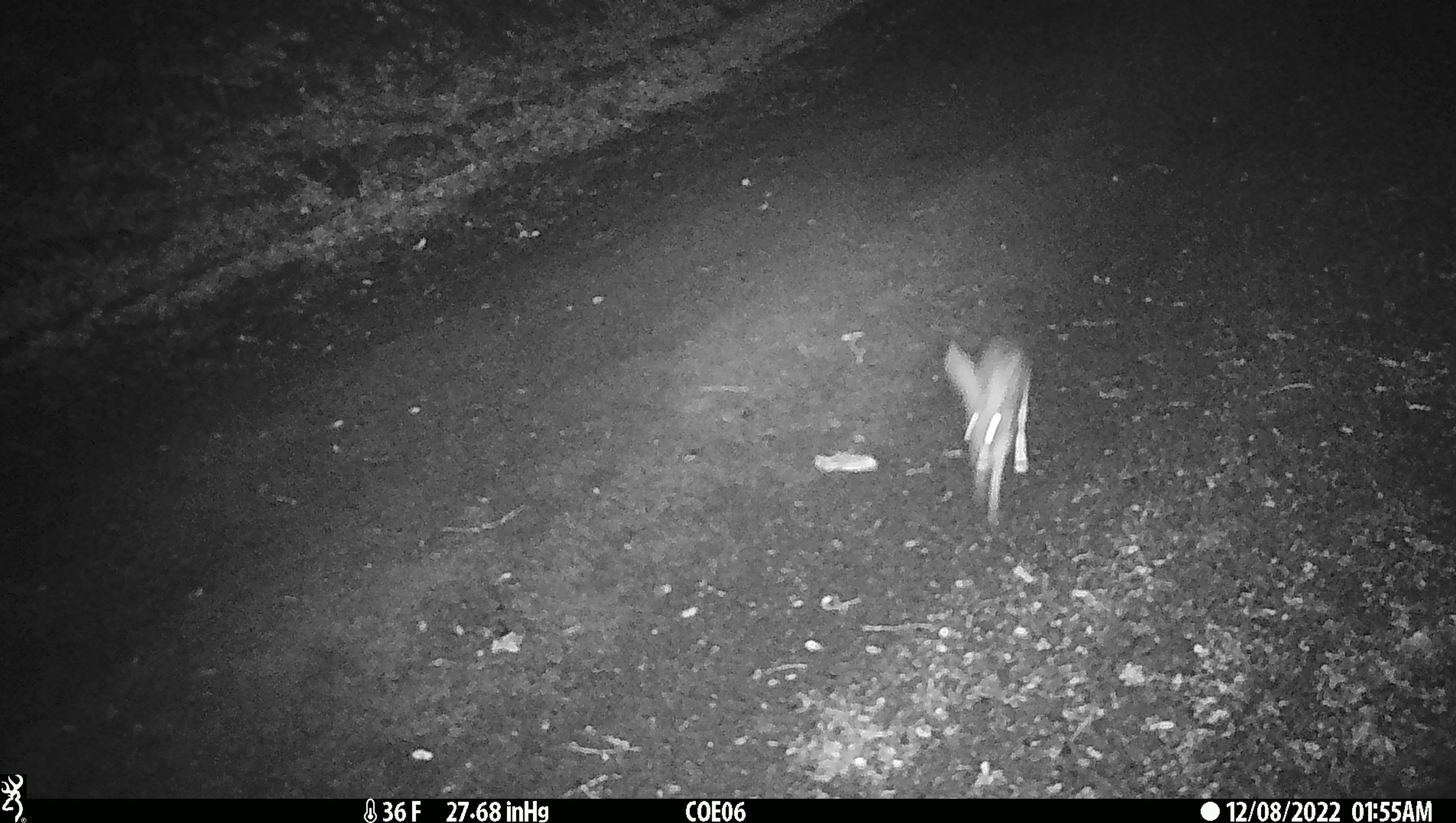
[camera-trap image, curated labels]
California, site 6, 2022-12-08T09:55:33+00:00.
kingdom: Animalia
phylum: Chordata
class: Mammalia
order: Lagomorpha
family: Leporidae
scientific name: Leporidae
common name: rabbit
Rabbit (Leporidae).